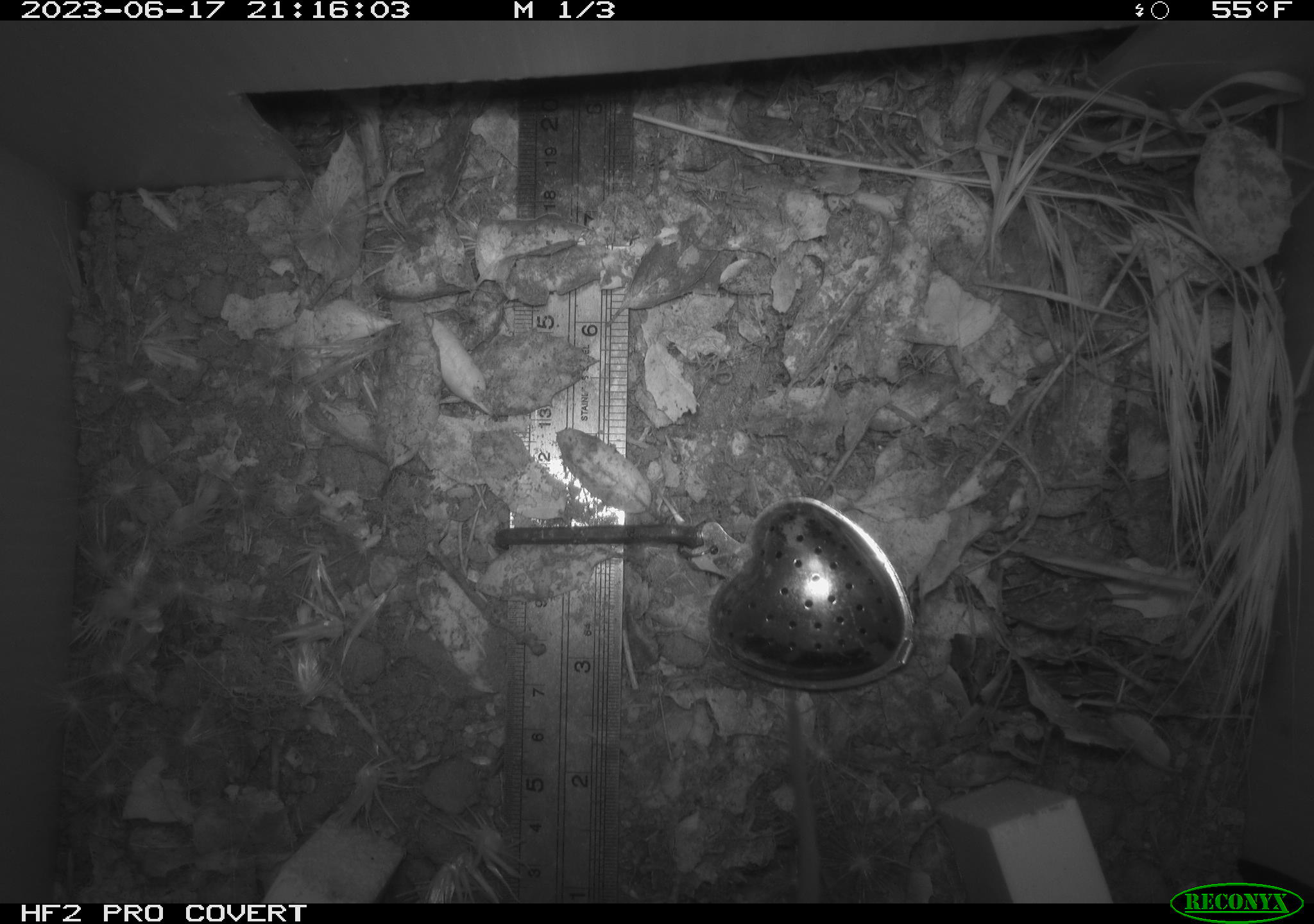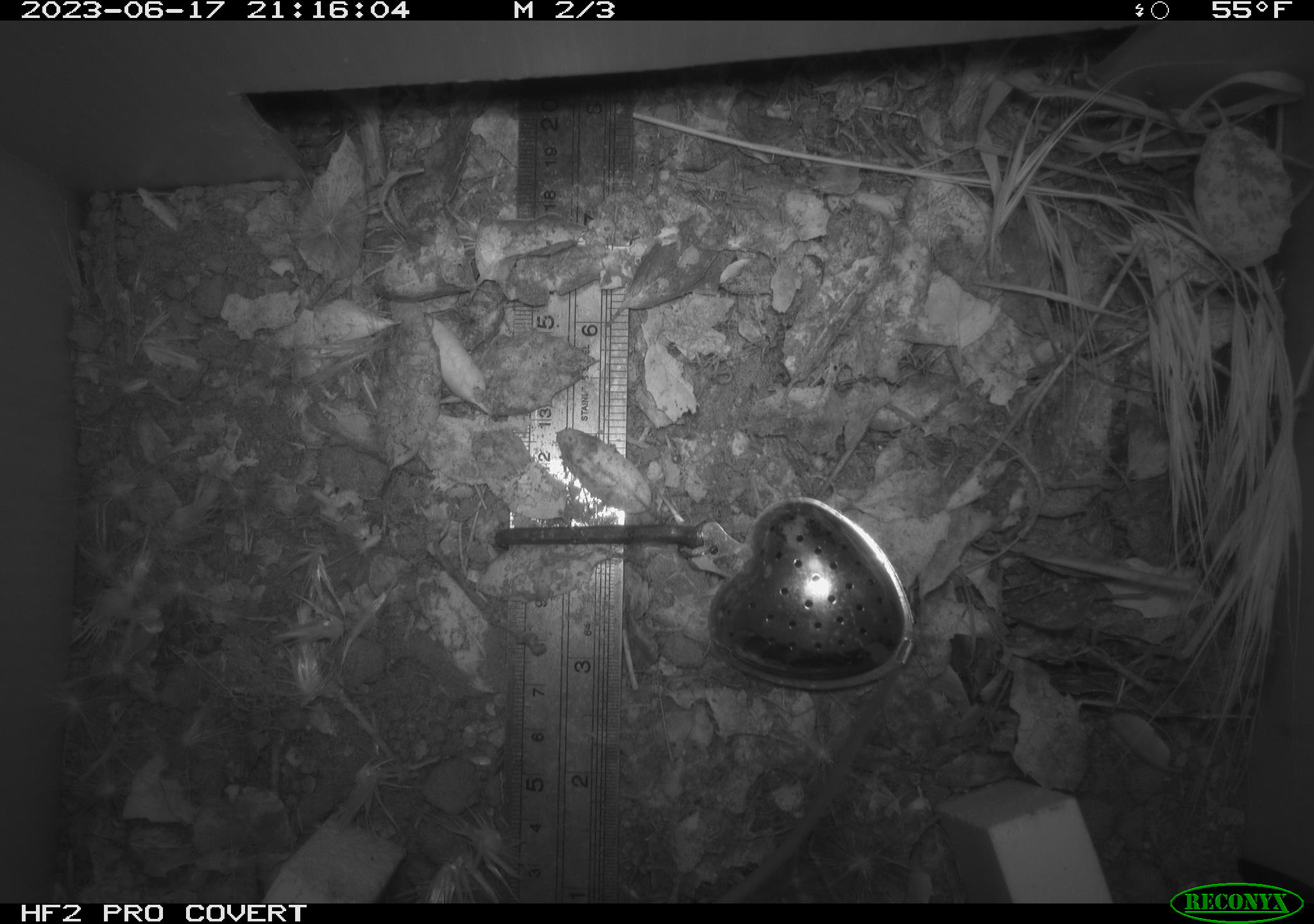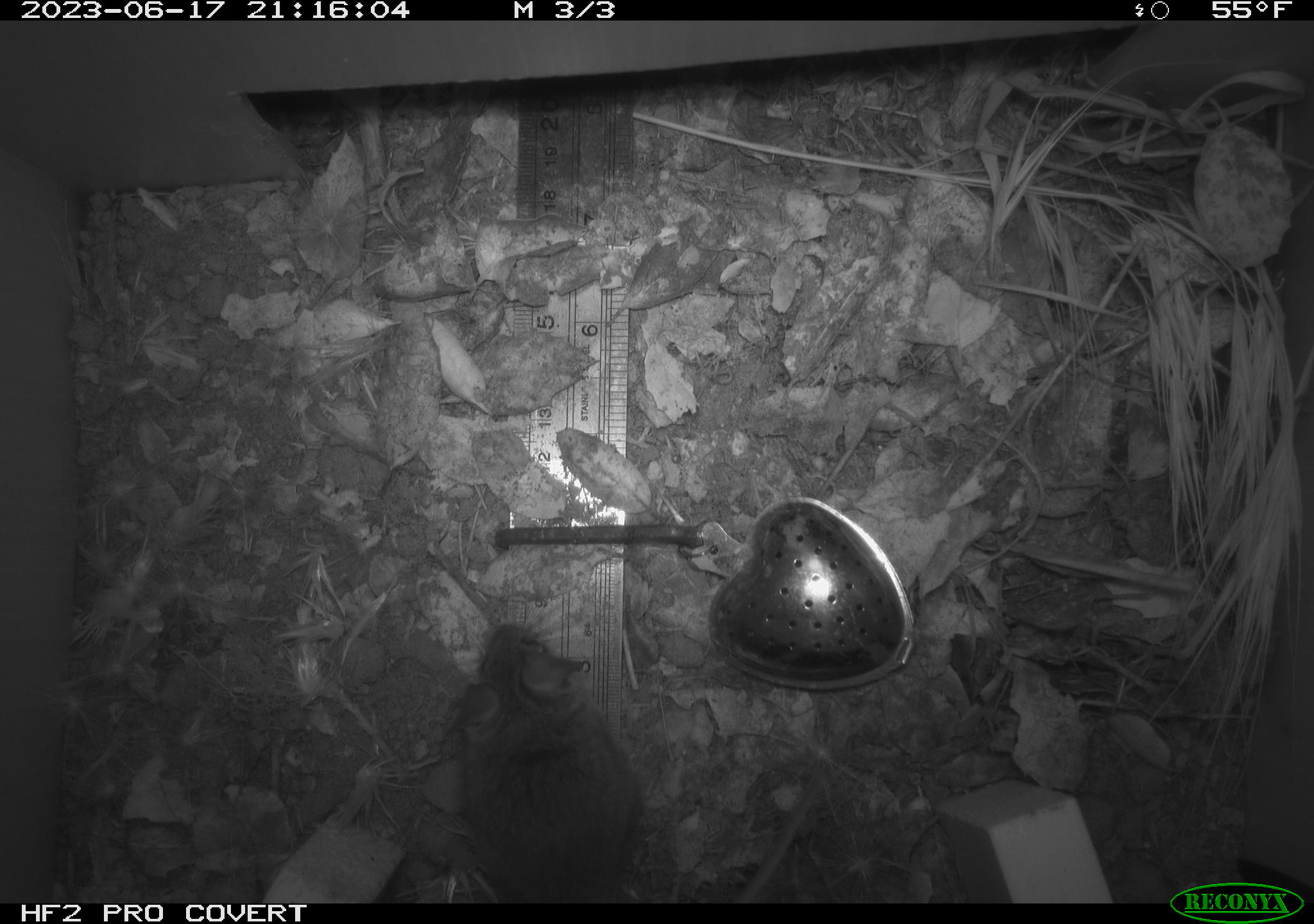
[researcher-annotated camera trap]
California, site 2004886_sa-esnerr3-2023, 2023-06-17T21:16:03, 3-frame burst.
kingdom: Animalia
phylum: Chordata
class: Mammalia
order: Rodentia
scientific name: Rodentia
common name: mouse species